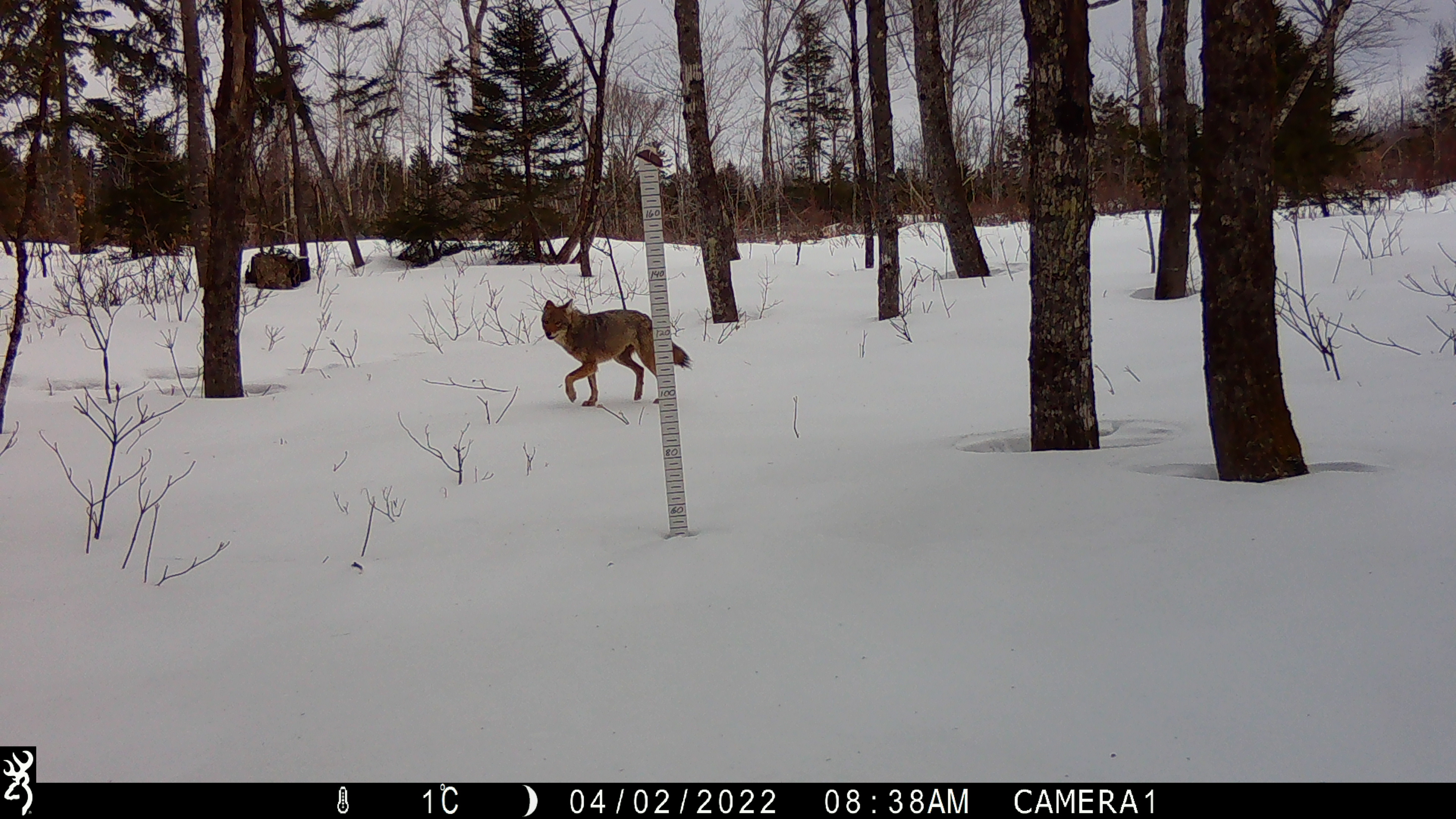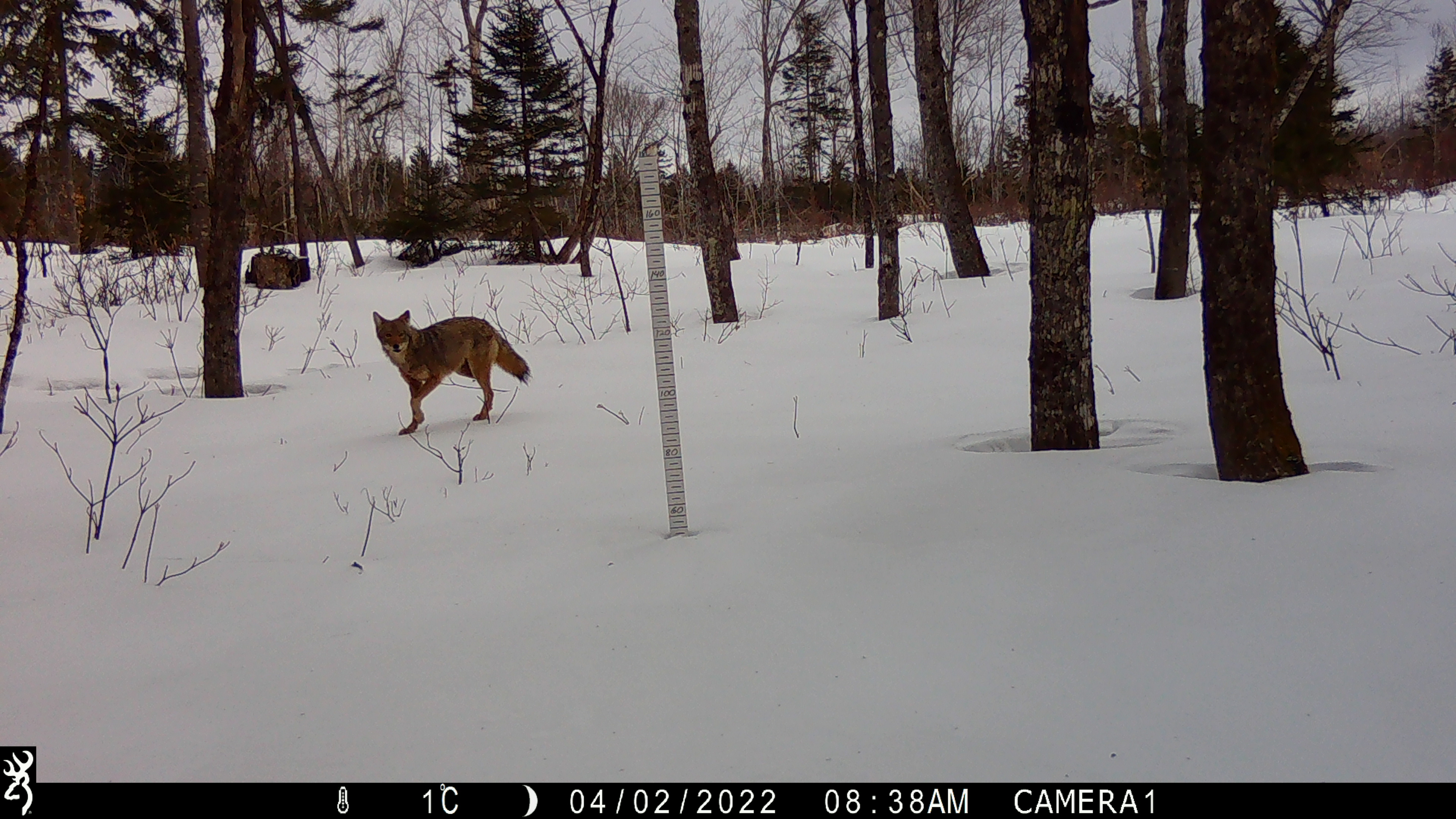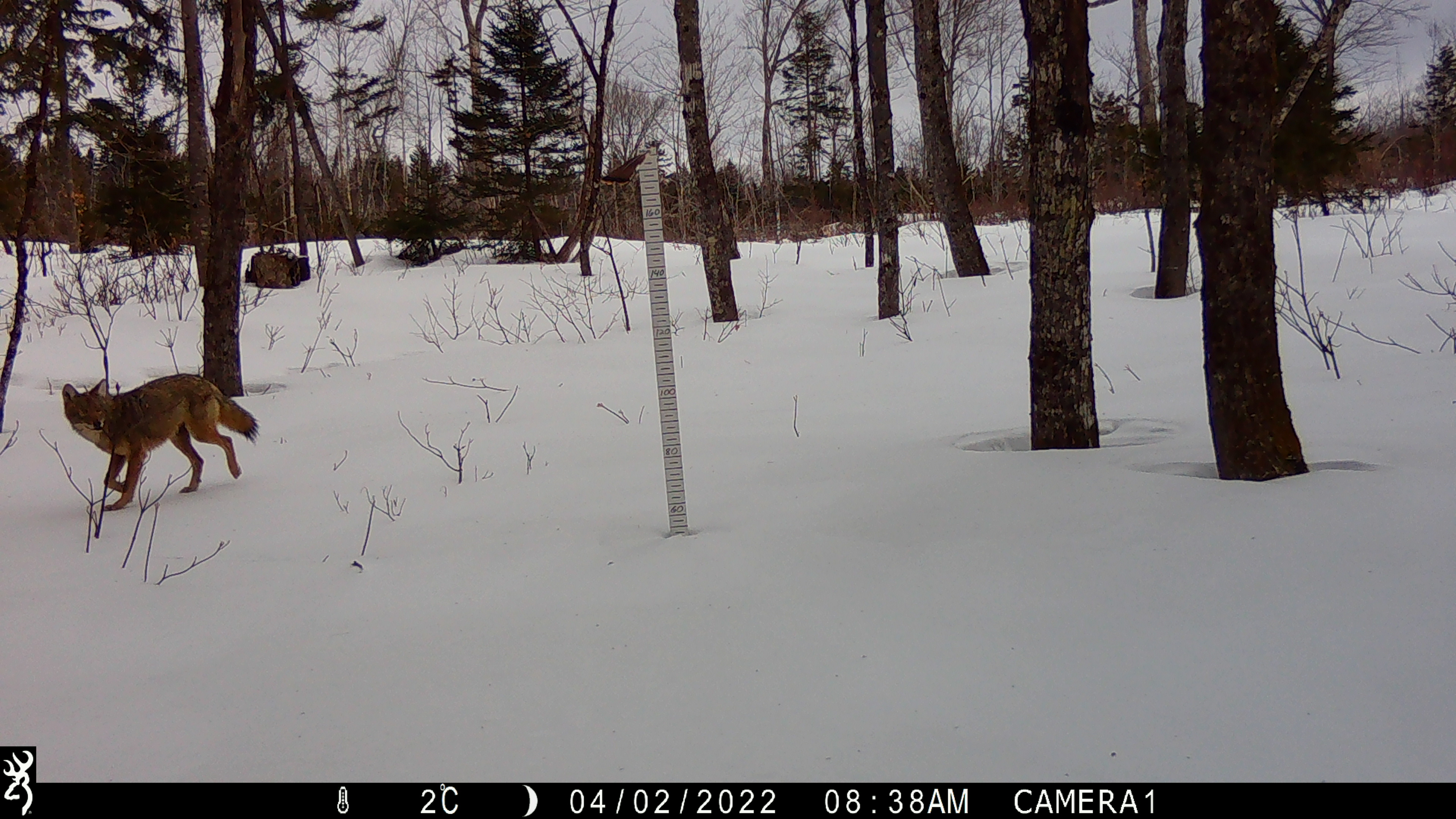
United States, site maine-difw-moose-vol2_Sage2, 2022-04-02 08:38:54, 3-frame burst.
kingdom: Animalia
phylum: Chordata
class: Mammalia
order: Carnivora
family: Canidae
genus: Canis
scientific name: Canis latrans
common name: coyote